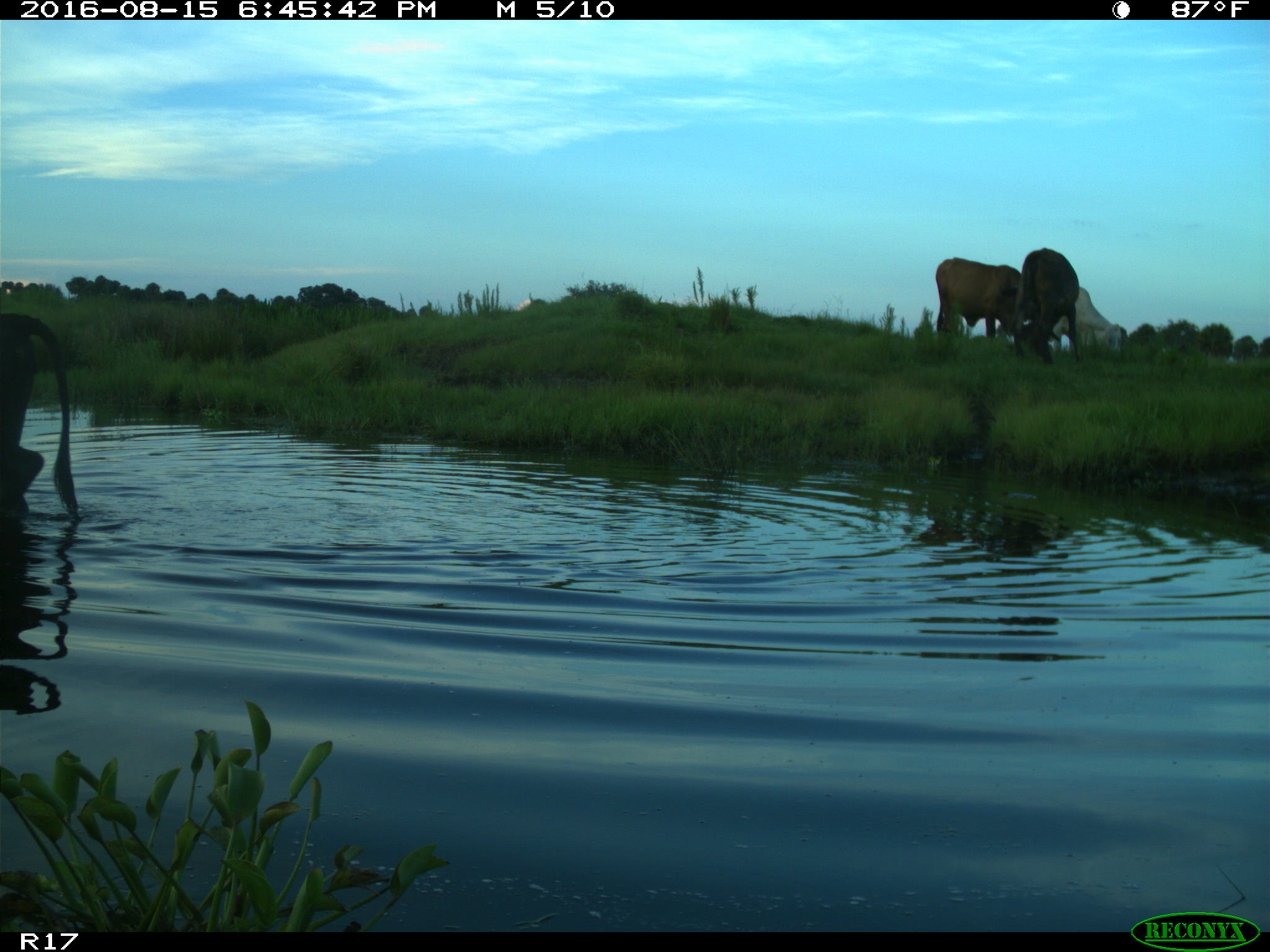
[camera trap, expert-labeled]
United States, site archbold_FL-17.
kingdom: Animalia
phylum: Chordata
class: Mammalia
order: Artiodactyla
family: Bovidae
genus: Bos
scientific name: Bos taurus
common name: domestic cow